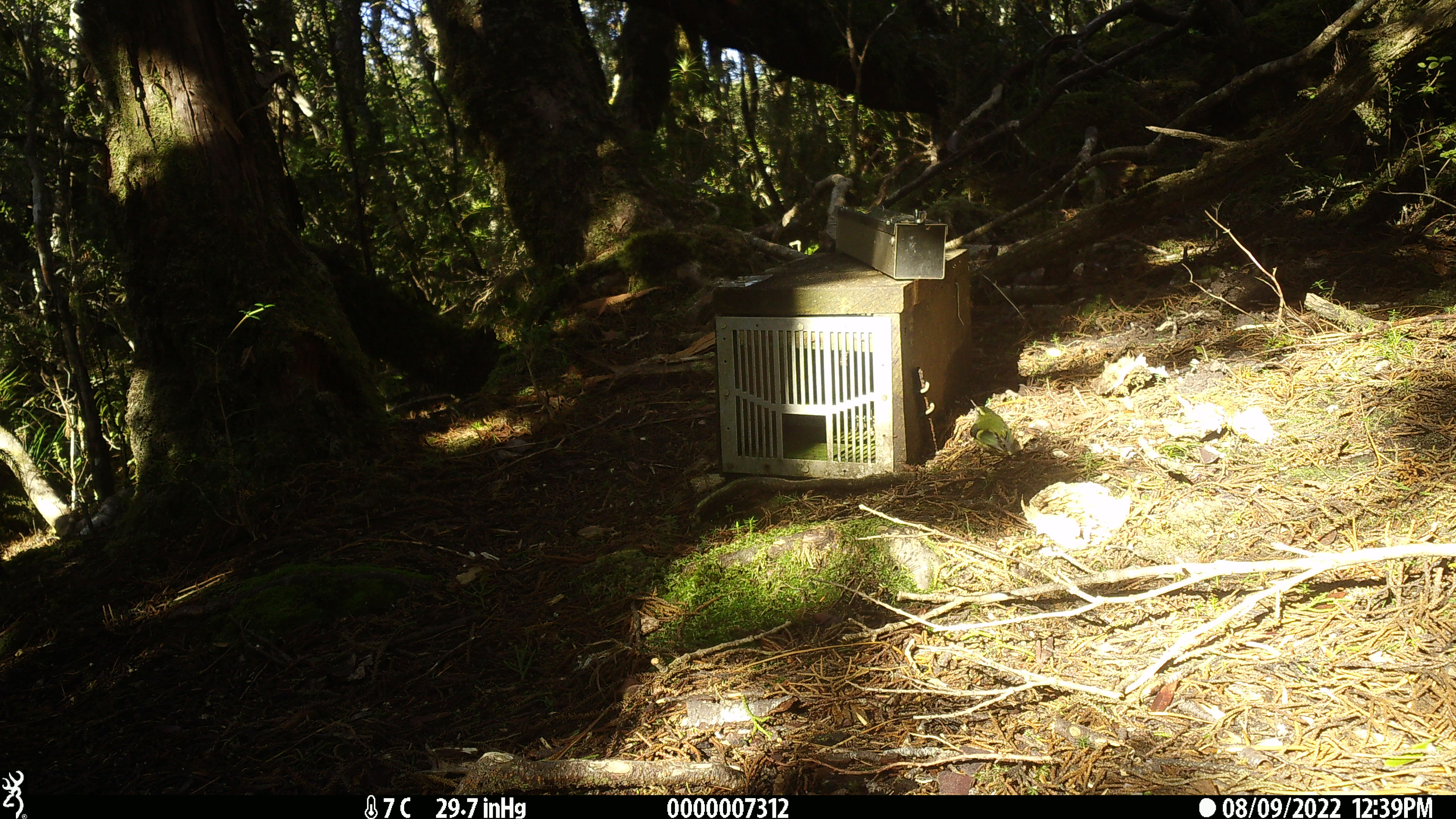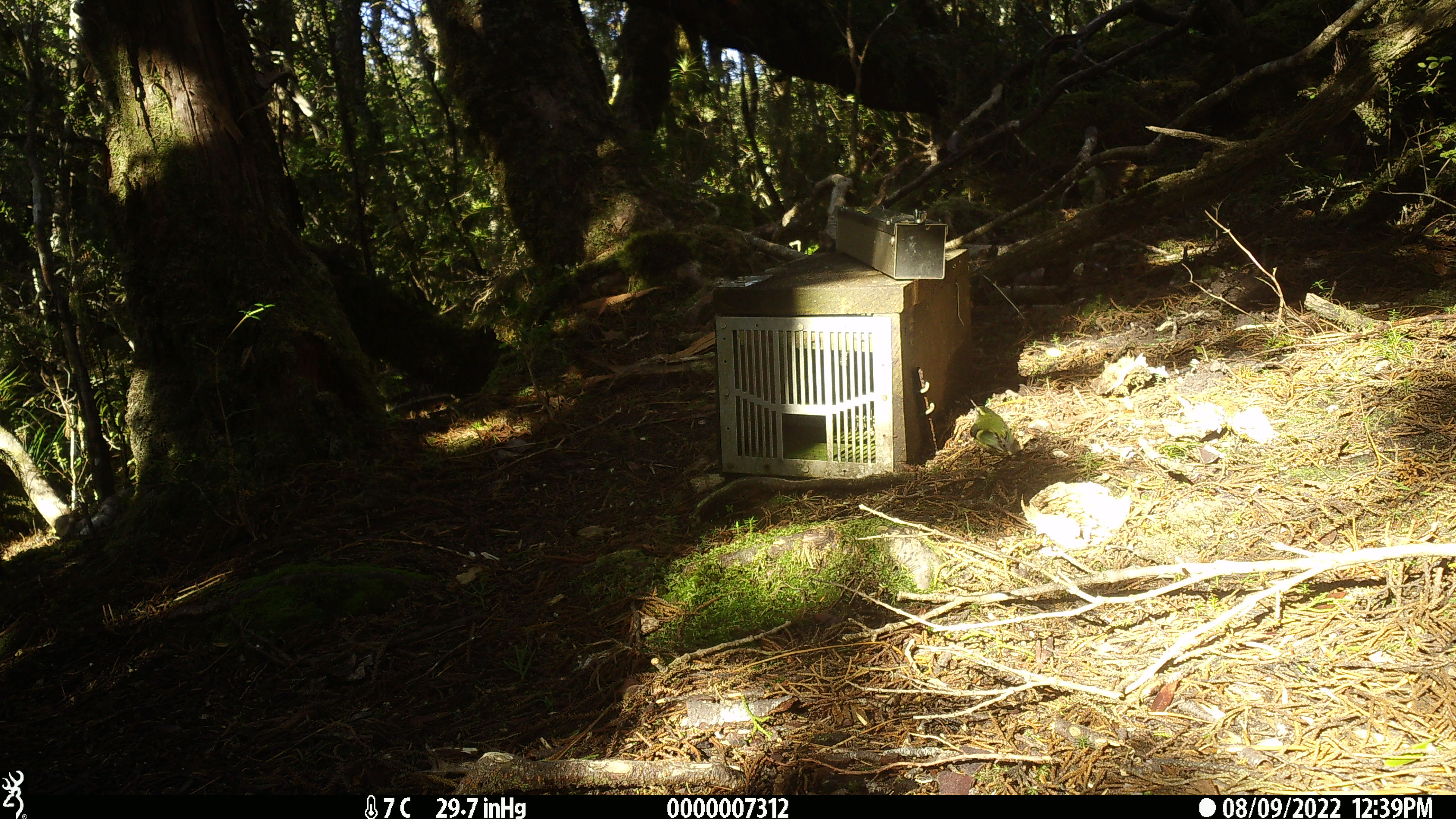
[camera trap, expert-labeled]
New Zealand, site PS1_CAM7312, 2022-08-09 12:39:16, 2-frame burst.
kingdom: Animalia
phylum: Chordata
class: Aves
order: Passeriformes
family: Acanthisittidae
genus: Acanthisitta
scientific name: Acanthisitta chloris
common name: rifleman